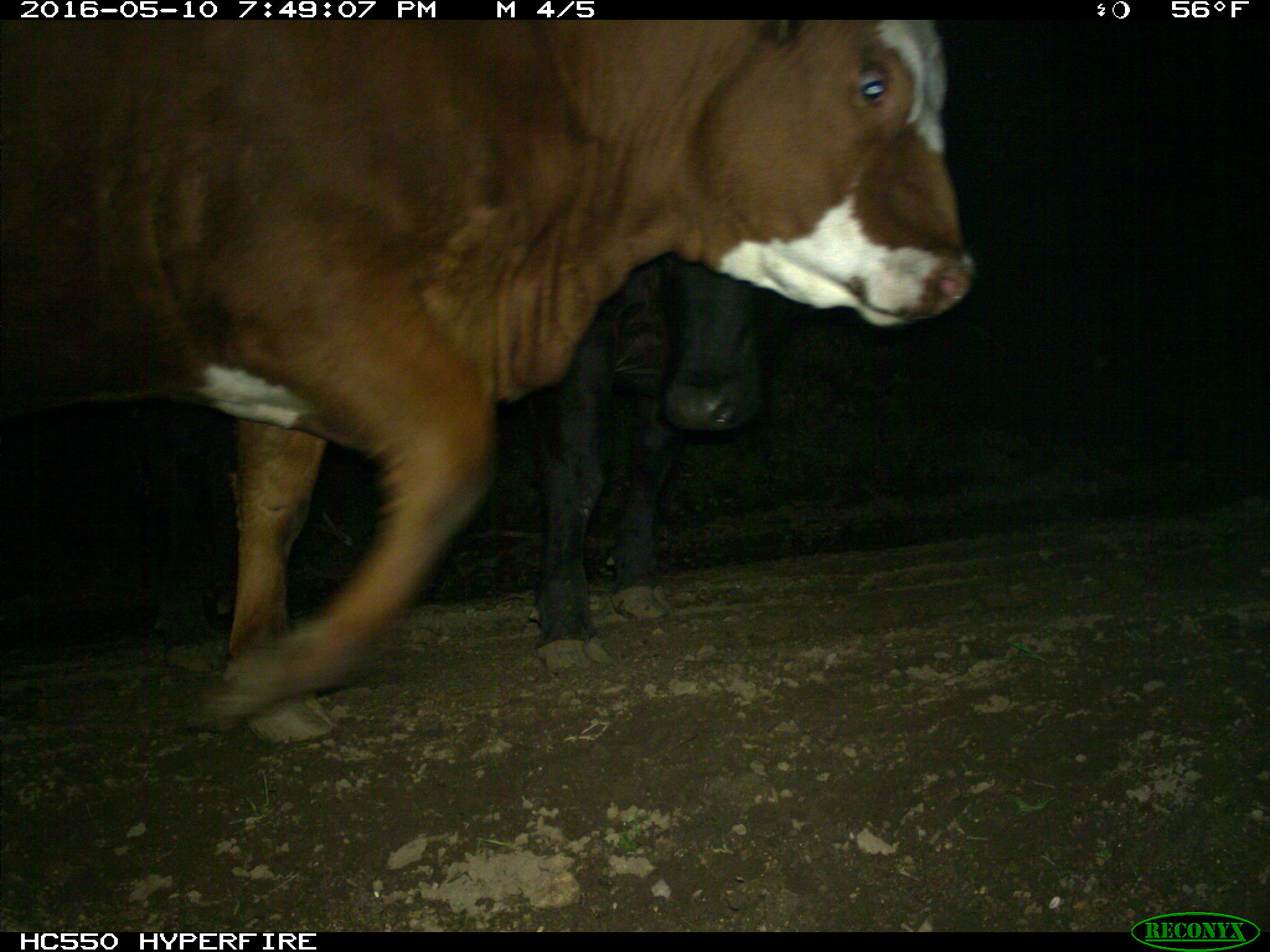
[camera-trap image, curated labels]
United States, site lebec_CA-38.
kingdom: Animalia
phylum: Chordata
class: Mammalia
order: Artiodactyla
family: Bovidae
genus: Bos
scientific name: Bos taurus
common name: domestic cow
Bos taurus (domestic cow).